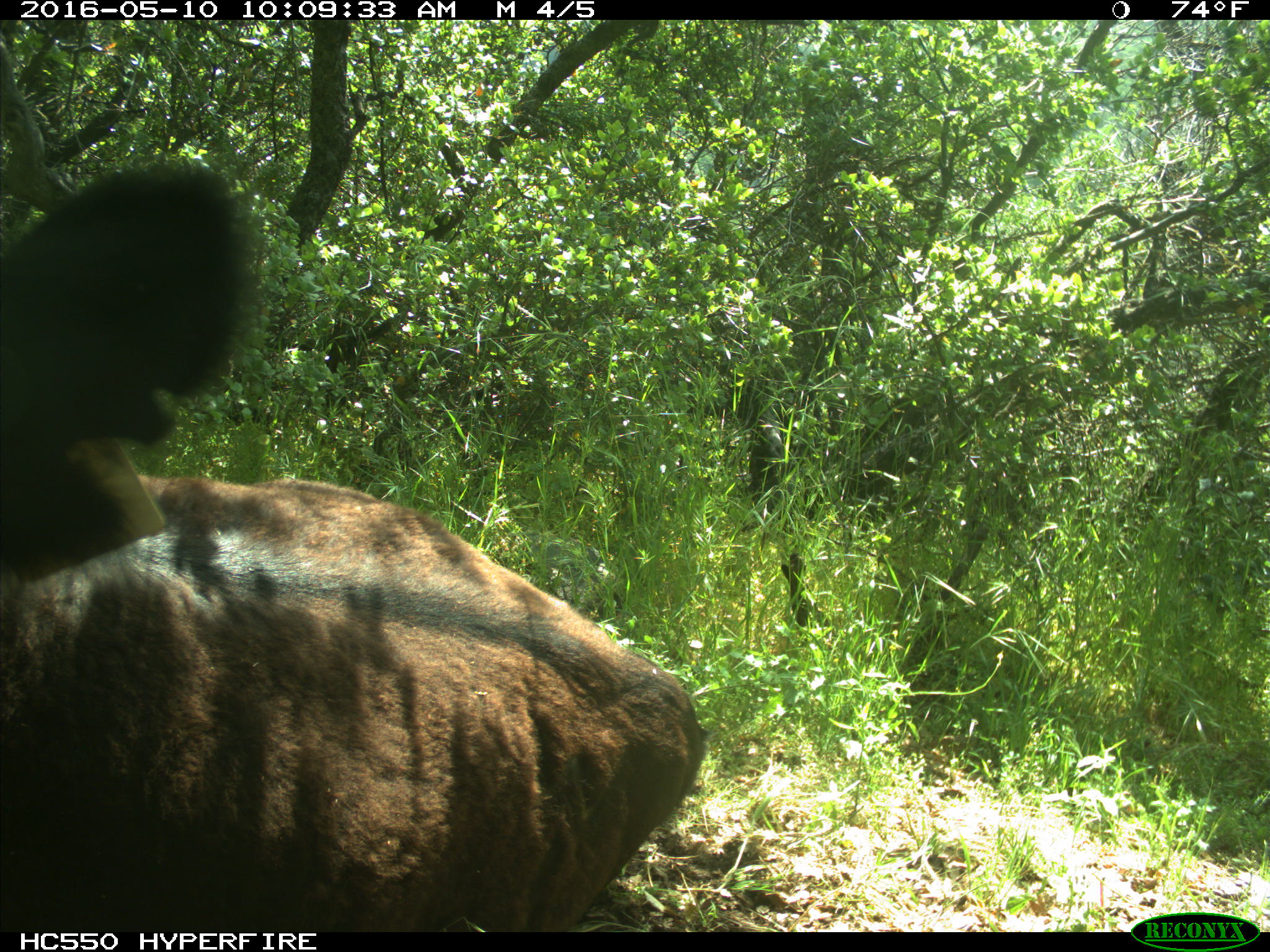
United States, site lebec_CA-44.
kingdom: Animalia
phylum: Chordata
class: Mammalia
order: Artiodactyla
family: Bovidae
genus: Bos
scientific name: Bos taurus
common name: domestic cow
Bos taurus (domestic cow).